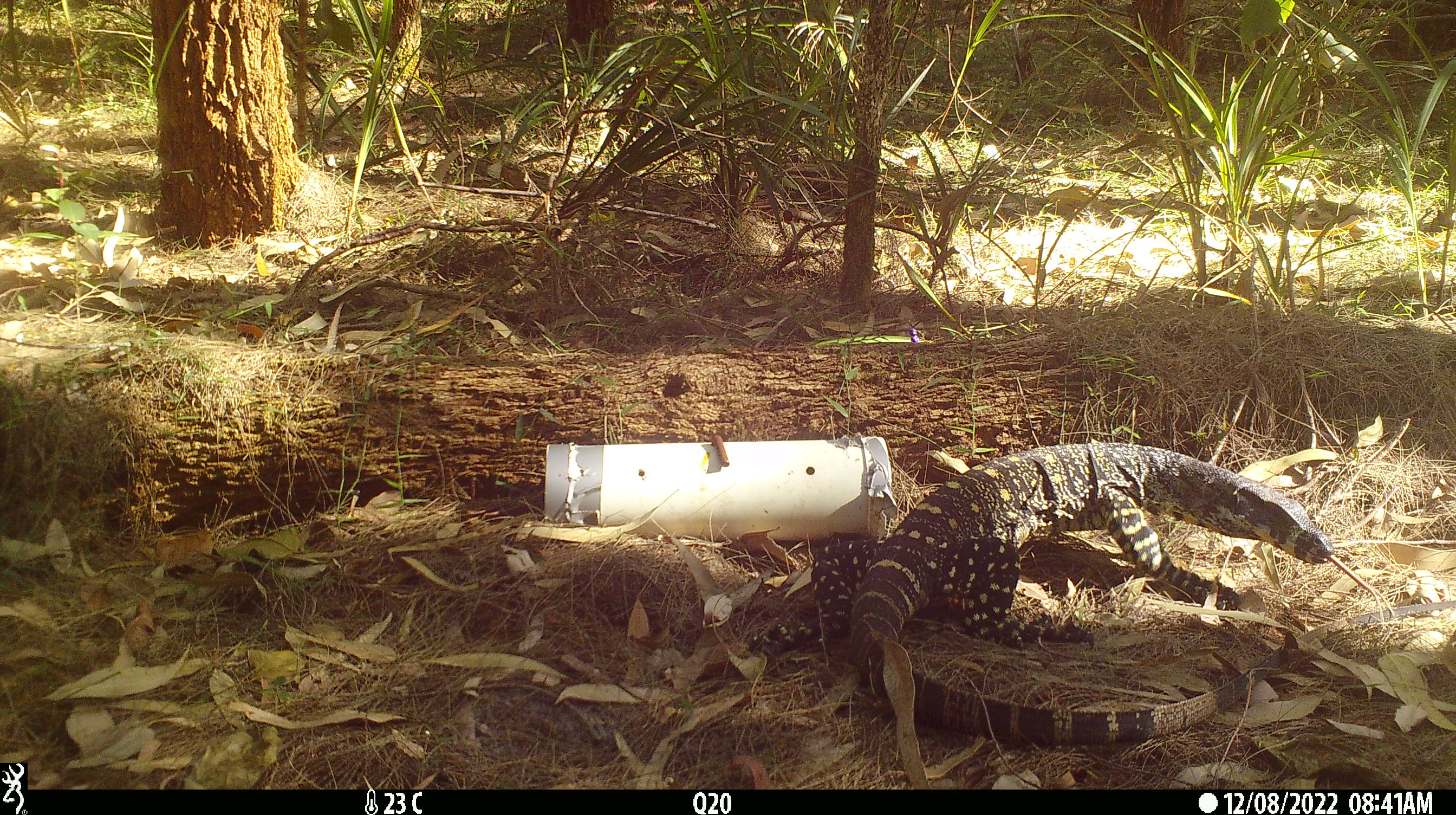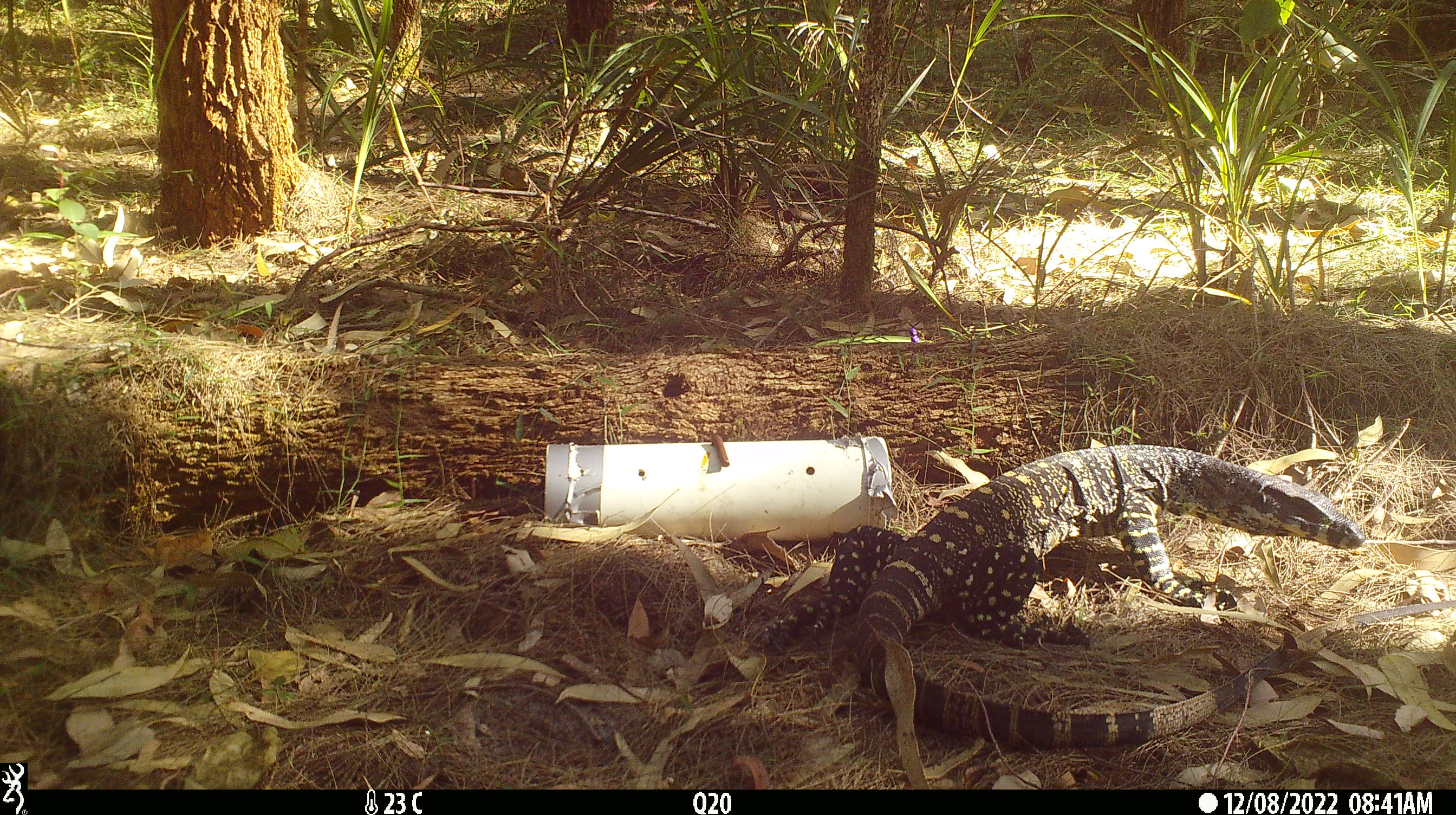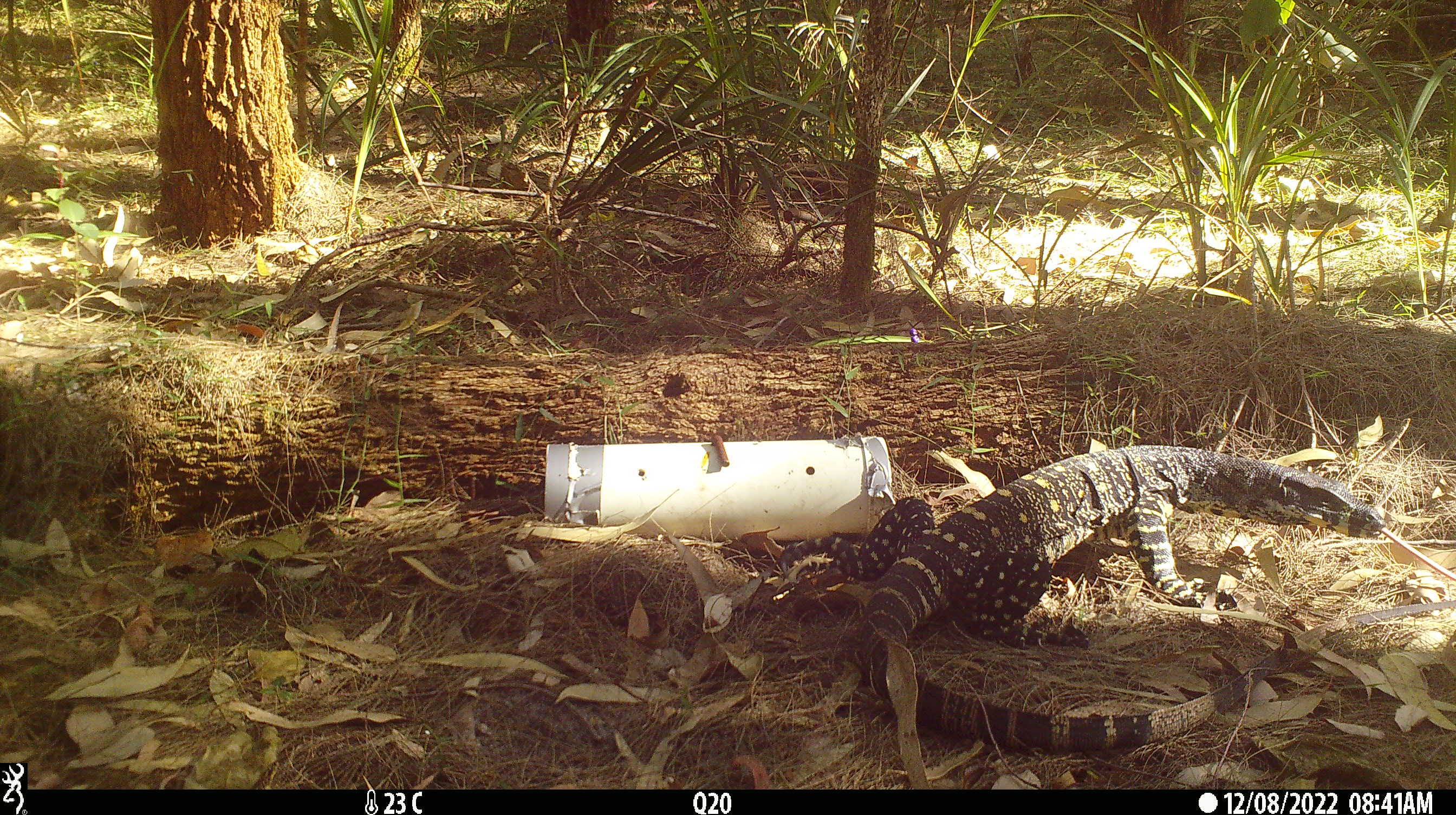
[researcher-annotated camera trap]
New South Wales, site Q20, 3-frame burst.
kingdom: Animalia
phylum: Chordata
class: Reptilia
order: Squamata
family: Varanidae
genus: Varanus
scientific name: Varanus varius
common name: lace monitor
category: goanna